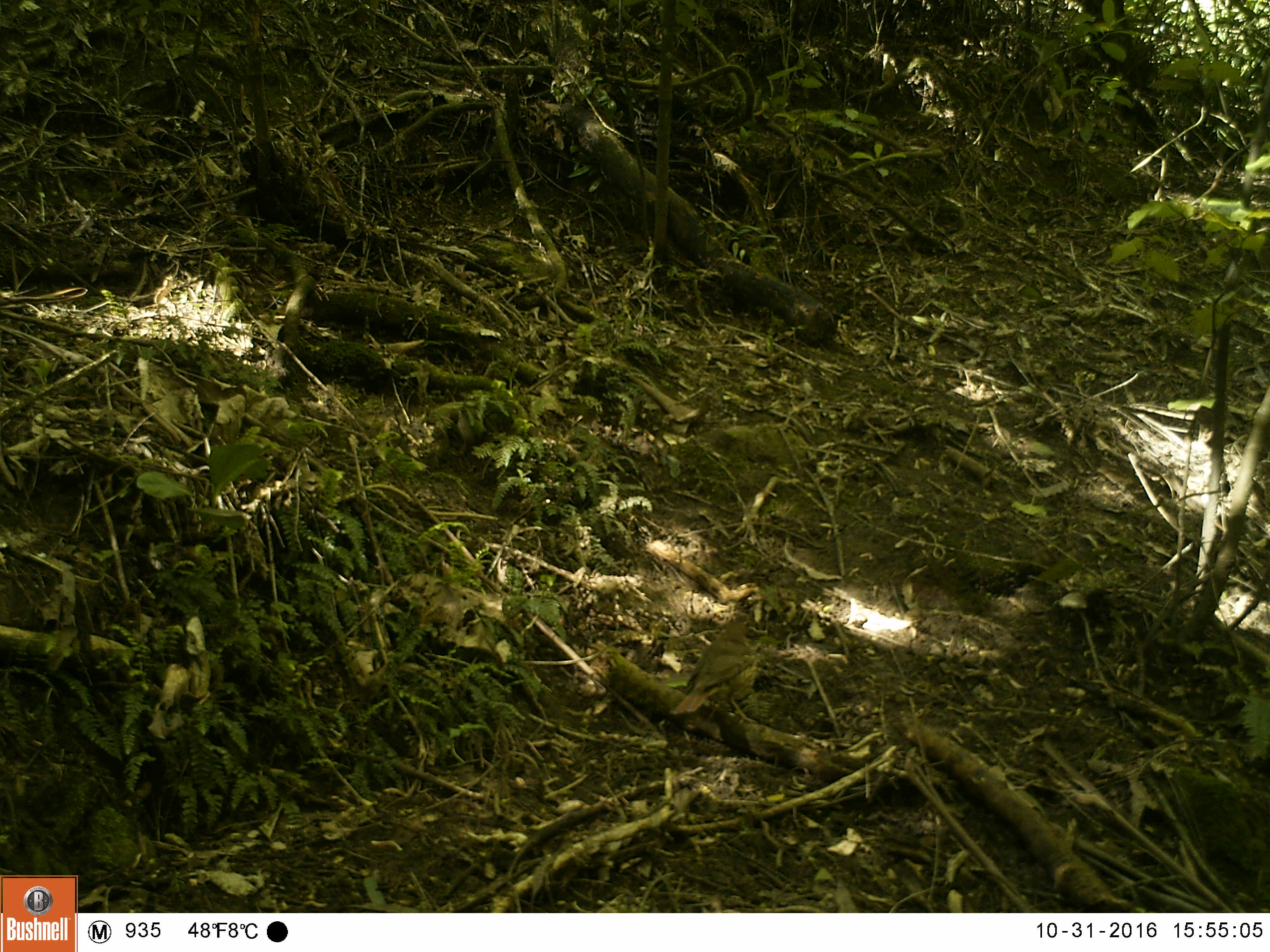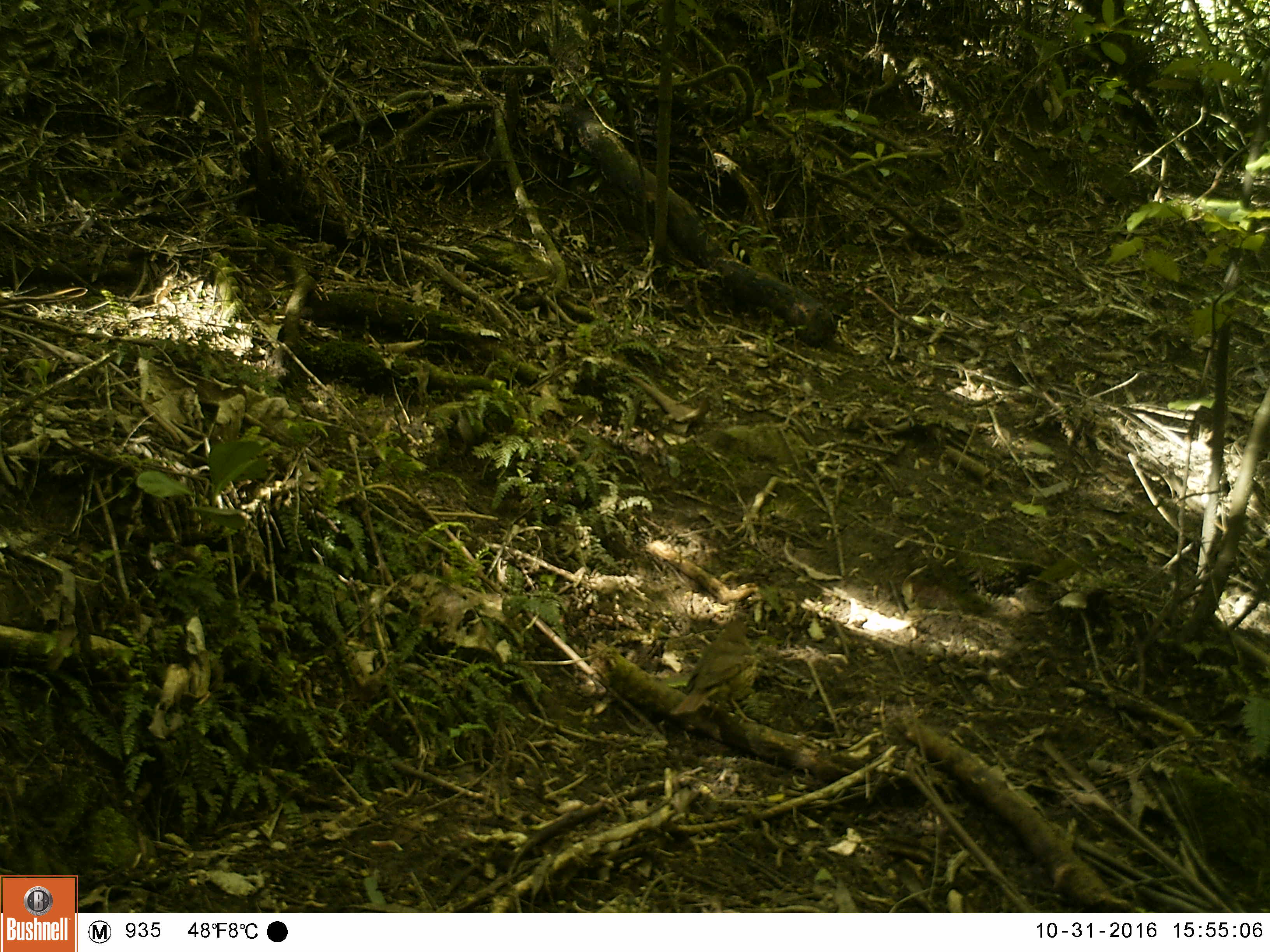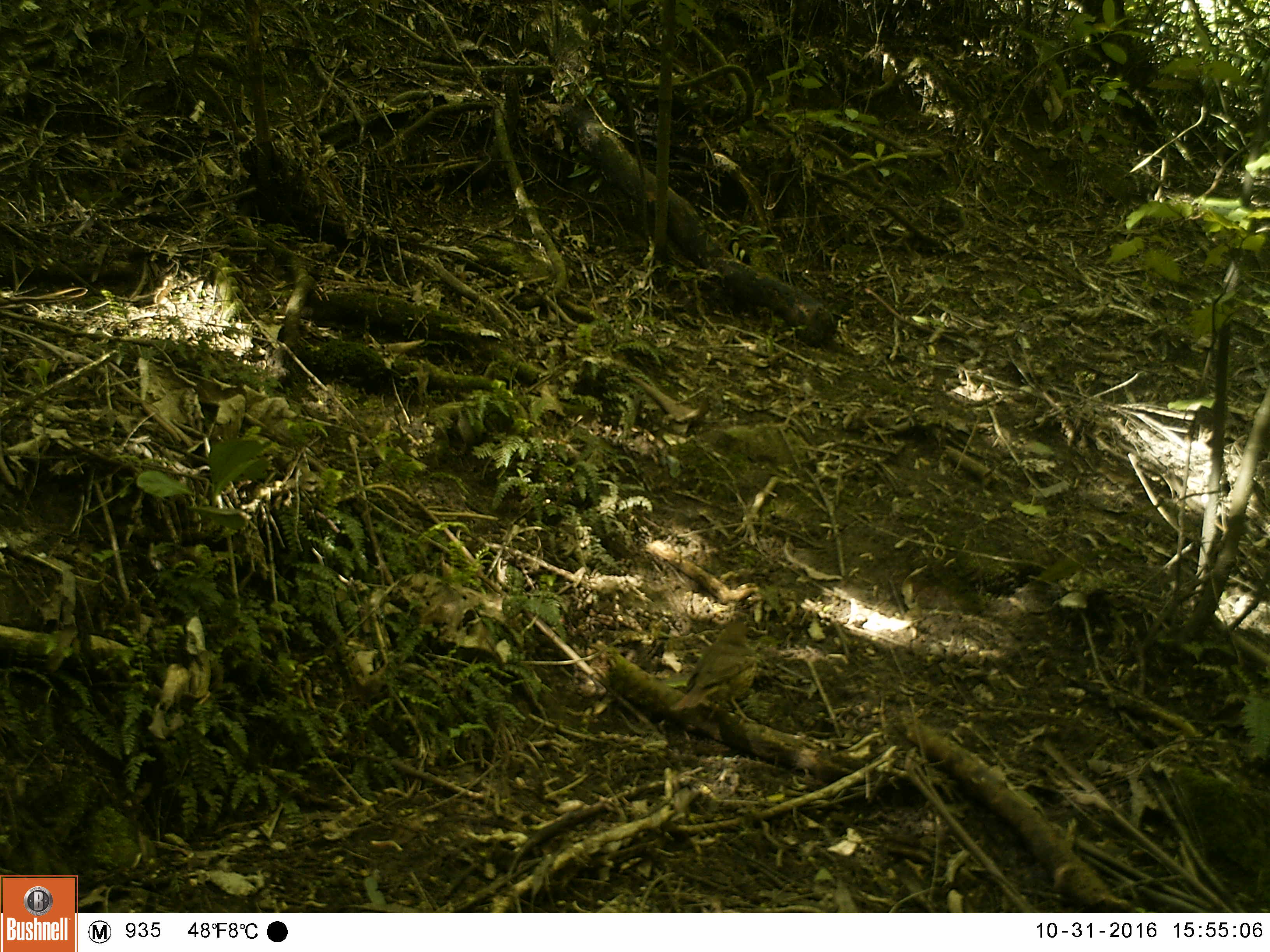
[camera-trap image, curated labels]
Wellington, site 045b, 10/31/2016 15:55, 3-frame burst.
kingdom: Animalia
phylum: Chordata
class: Aves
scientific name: Aves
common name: bird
Bird (Aves).